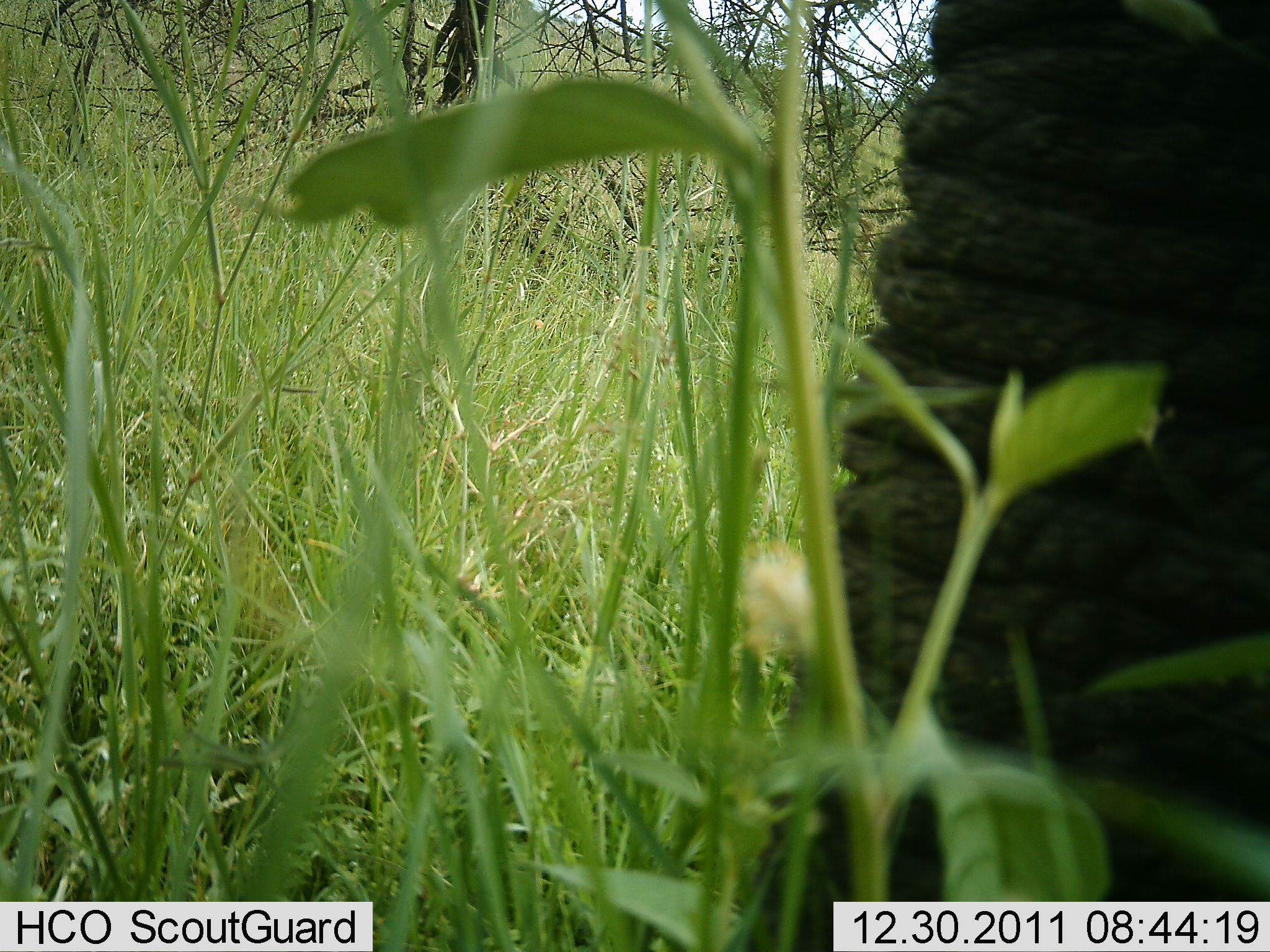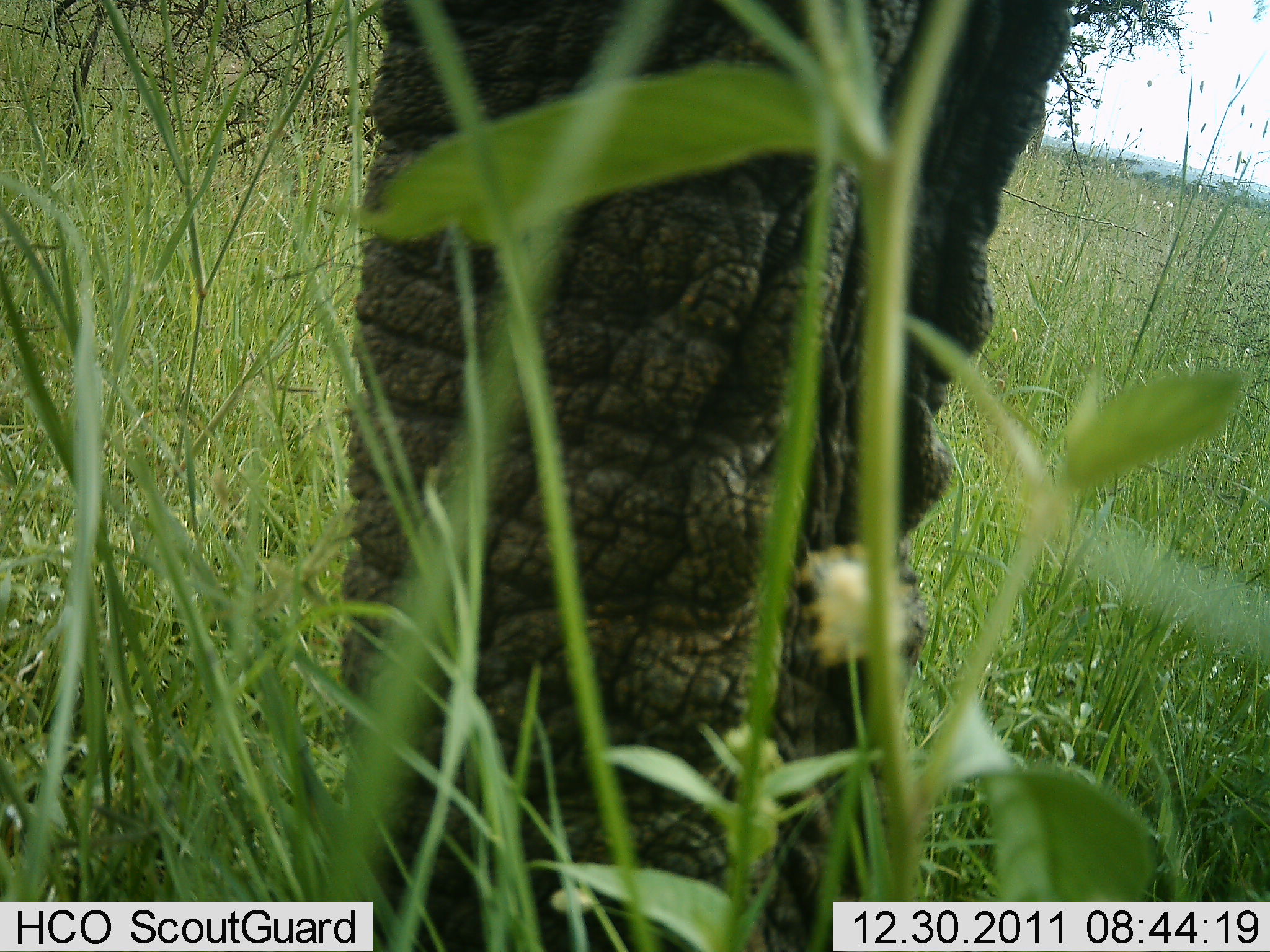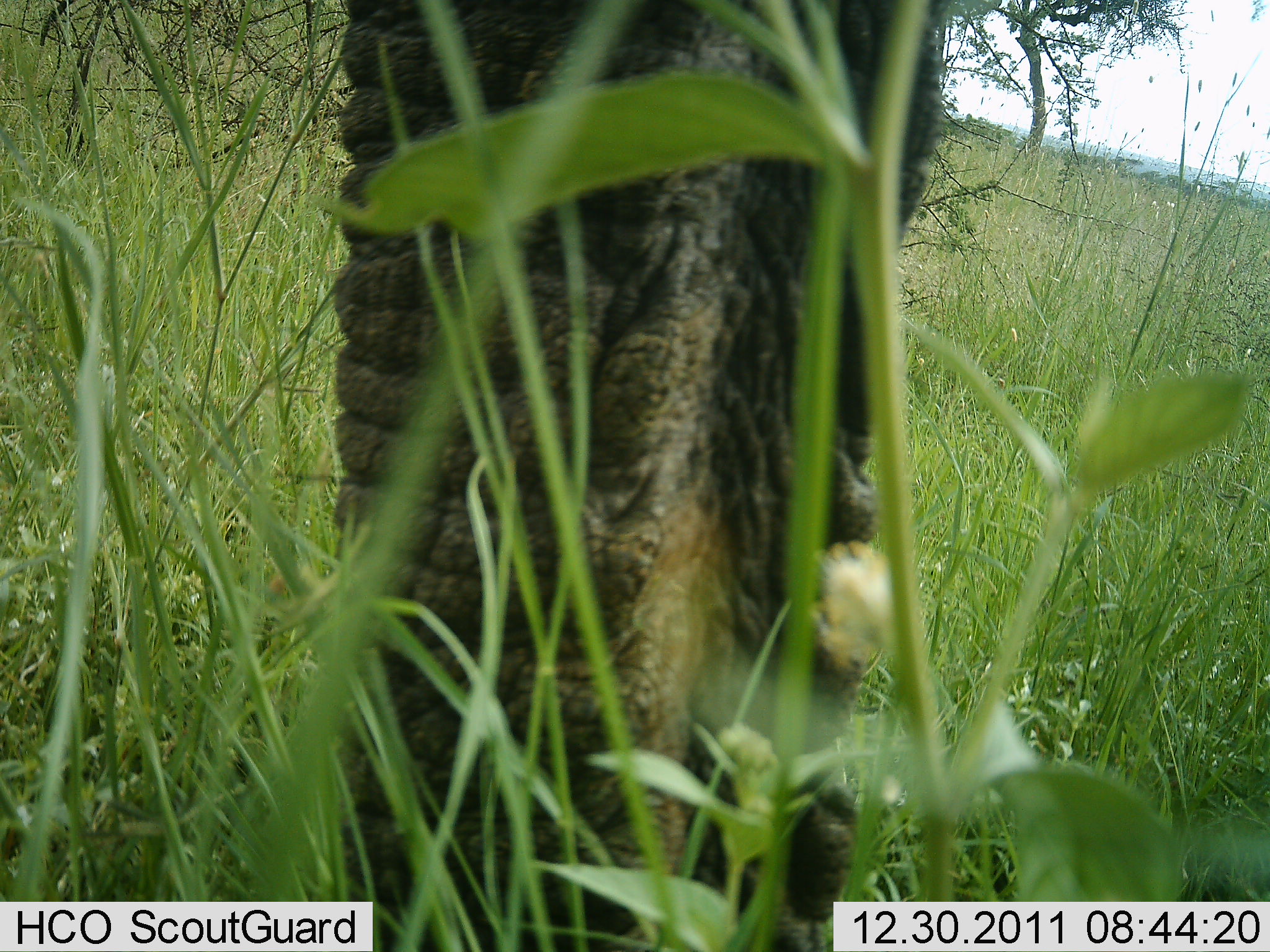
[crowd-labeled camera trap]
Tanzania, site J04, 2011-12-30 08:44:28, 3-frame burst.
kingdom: Animalia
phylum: Chordata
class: Mammalia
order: Proboscidea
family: Elephantidae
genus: Loxodonta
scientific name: Loxodonta africana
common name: african bush elephant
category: elephant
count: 1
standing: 25%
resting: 0%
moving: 50%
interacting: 8%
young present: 0%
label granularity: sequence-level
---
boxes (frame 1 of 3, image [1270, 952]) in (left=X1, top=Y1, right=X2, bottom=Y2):
animal: (left=732, top=0, right=1270, bottom=952)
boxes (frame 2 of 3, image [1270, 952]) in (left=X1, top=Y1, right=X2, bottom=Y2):
animal: (left=294, top=1, right=1083, bottom=952)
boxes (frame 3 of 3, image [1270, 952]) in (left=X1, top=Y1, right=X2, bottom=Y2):
animal: (left=255, top=0, right=957, bottom=951)